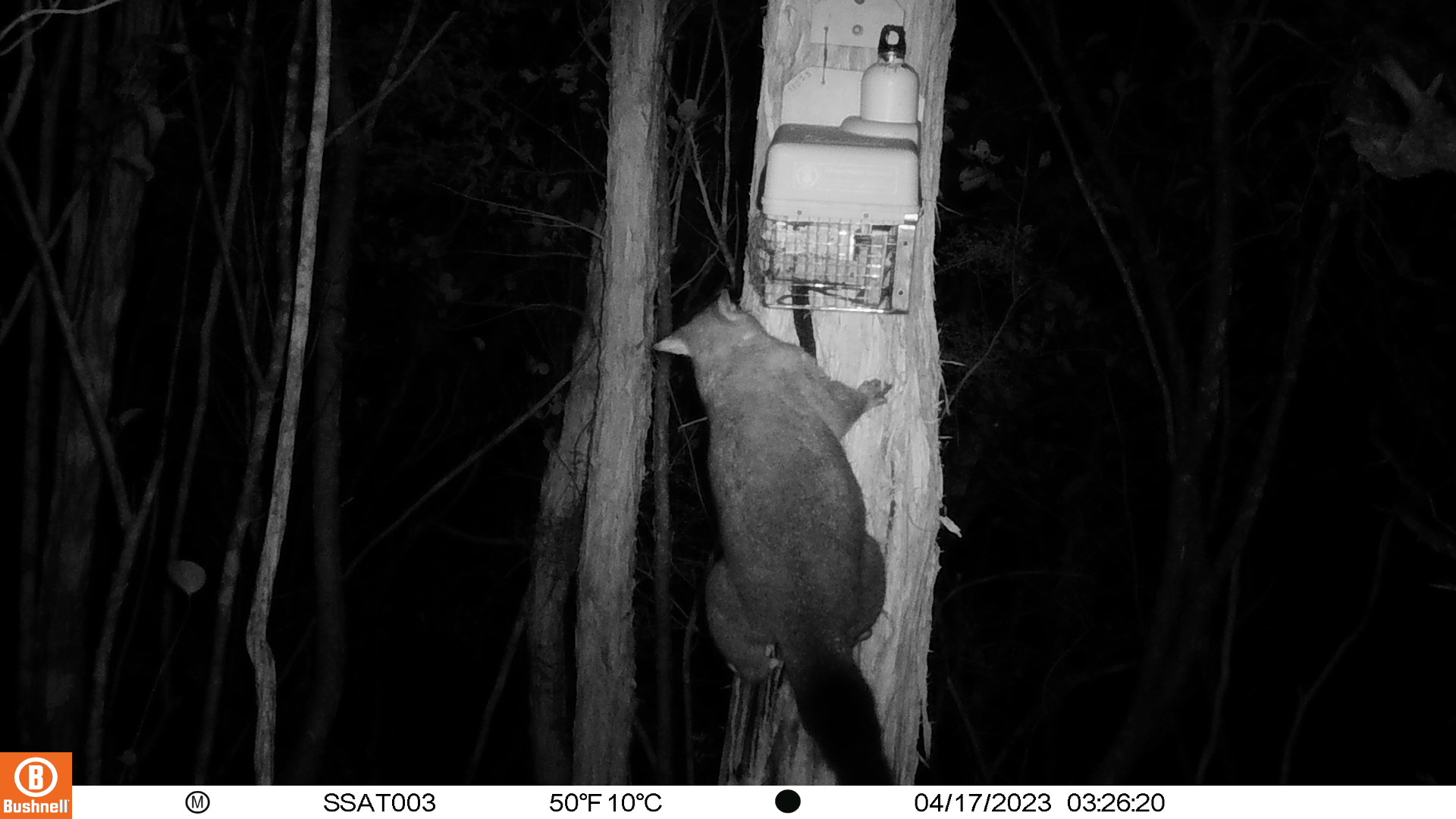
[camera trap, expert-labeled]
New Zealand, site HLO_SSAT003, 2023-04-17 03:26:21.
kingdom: Animalia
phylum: Chordata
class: Mammalia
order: Diprotodontia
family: Phalangeridae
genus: Trichosurus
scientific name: Trichosurus vulpecula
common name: common brushtail possum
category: possum